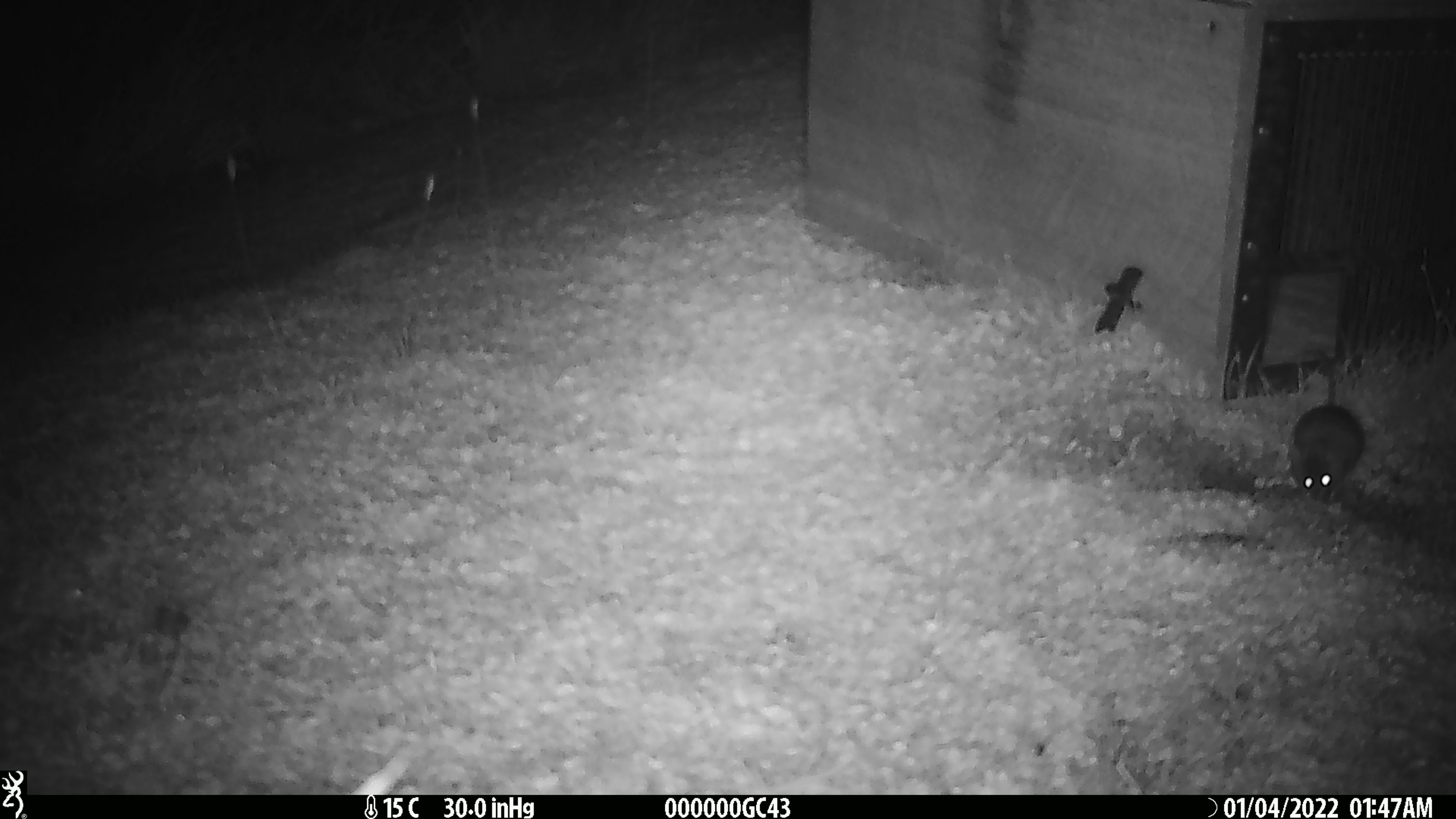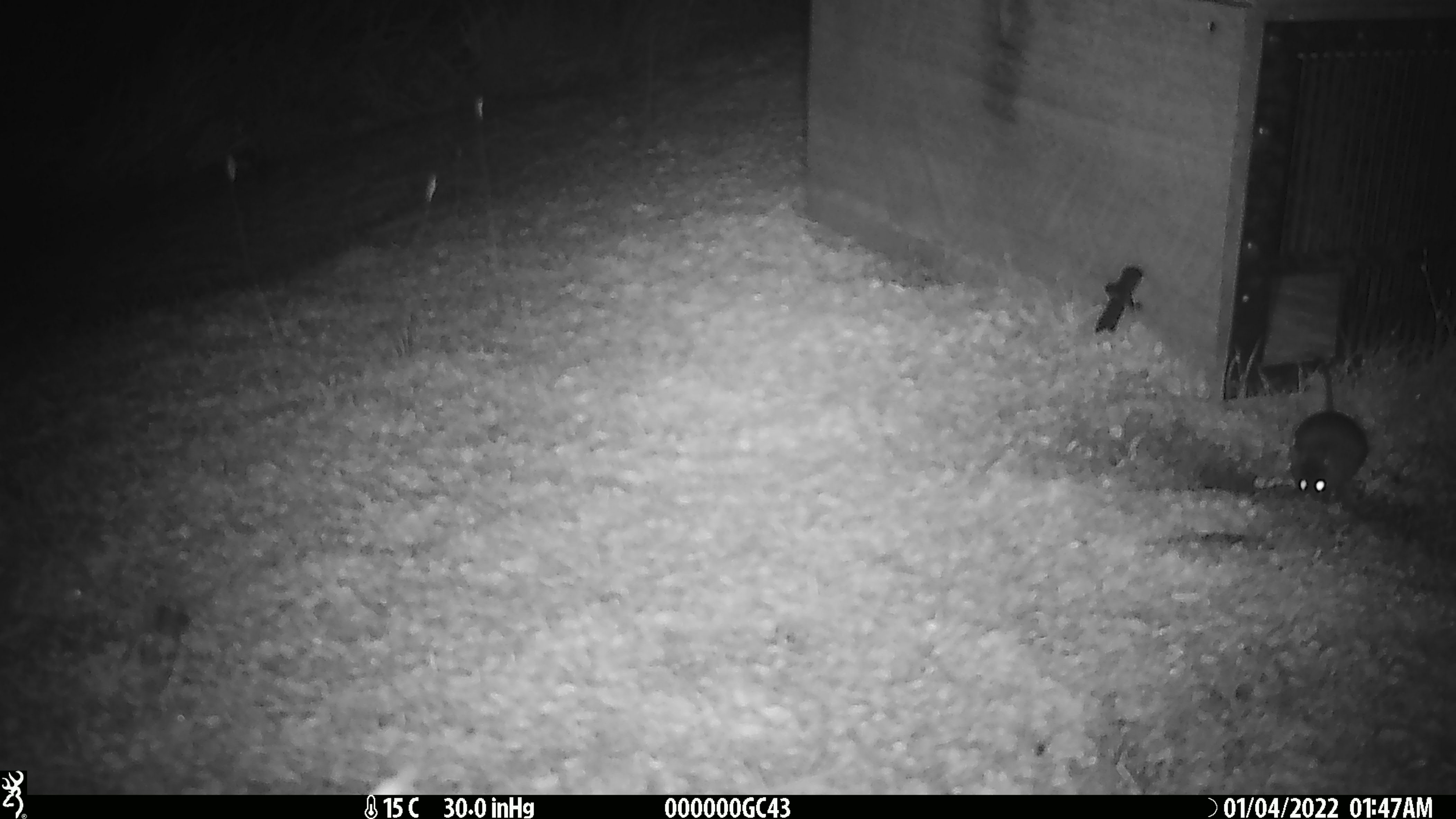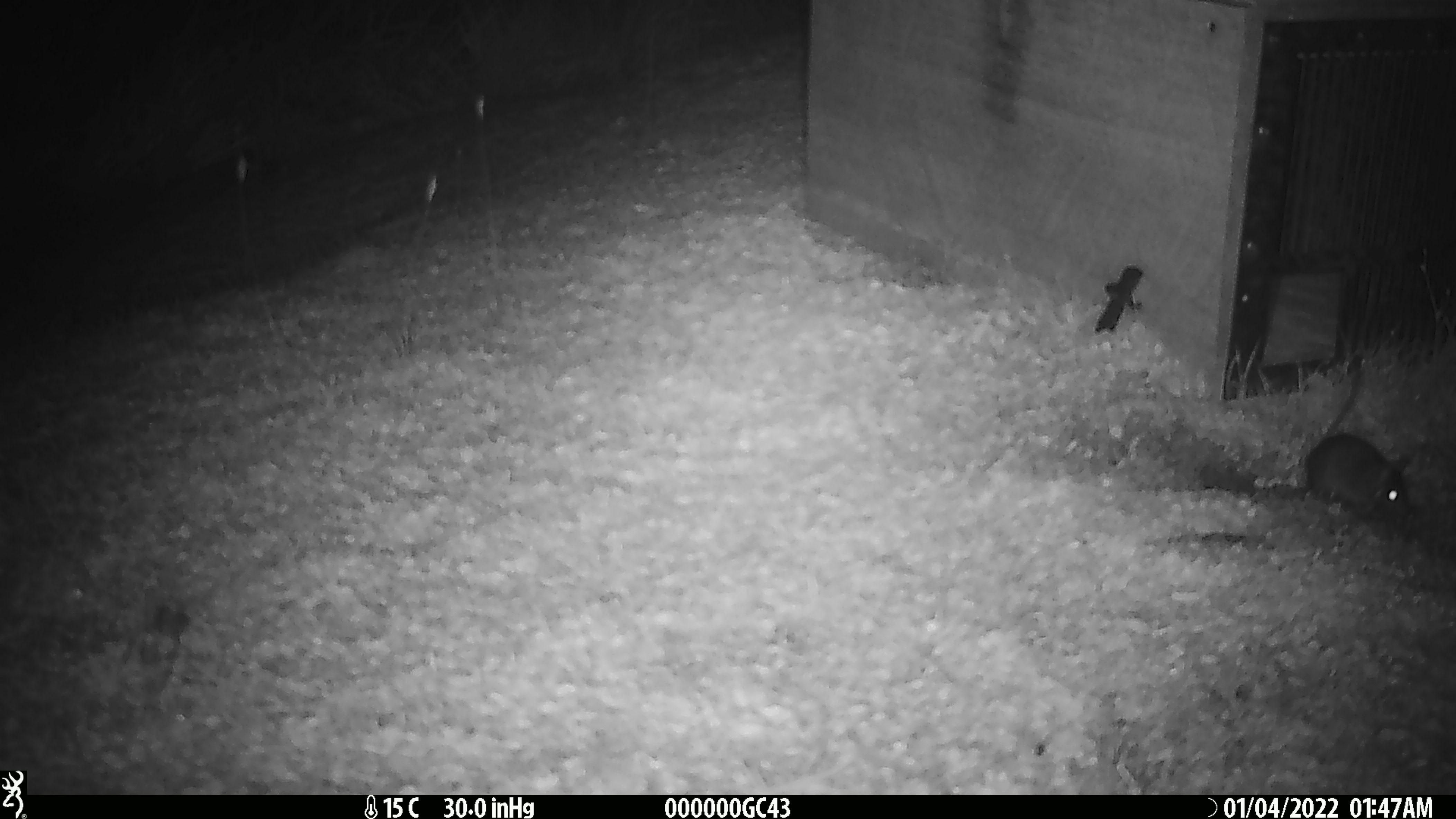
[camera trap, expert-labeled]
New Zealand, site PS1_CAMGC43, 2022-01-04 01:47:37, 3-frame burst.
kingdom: Animalia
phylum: Chordata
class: Mammalia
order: Rodentia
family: Muridae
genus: Mus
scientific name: Mus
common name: mouse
Mouse (Mus).